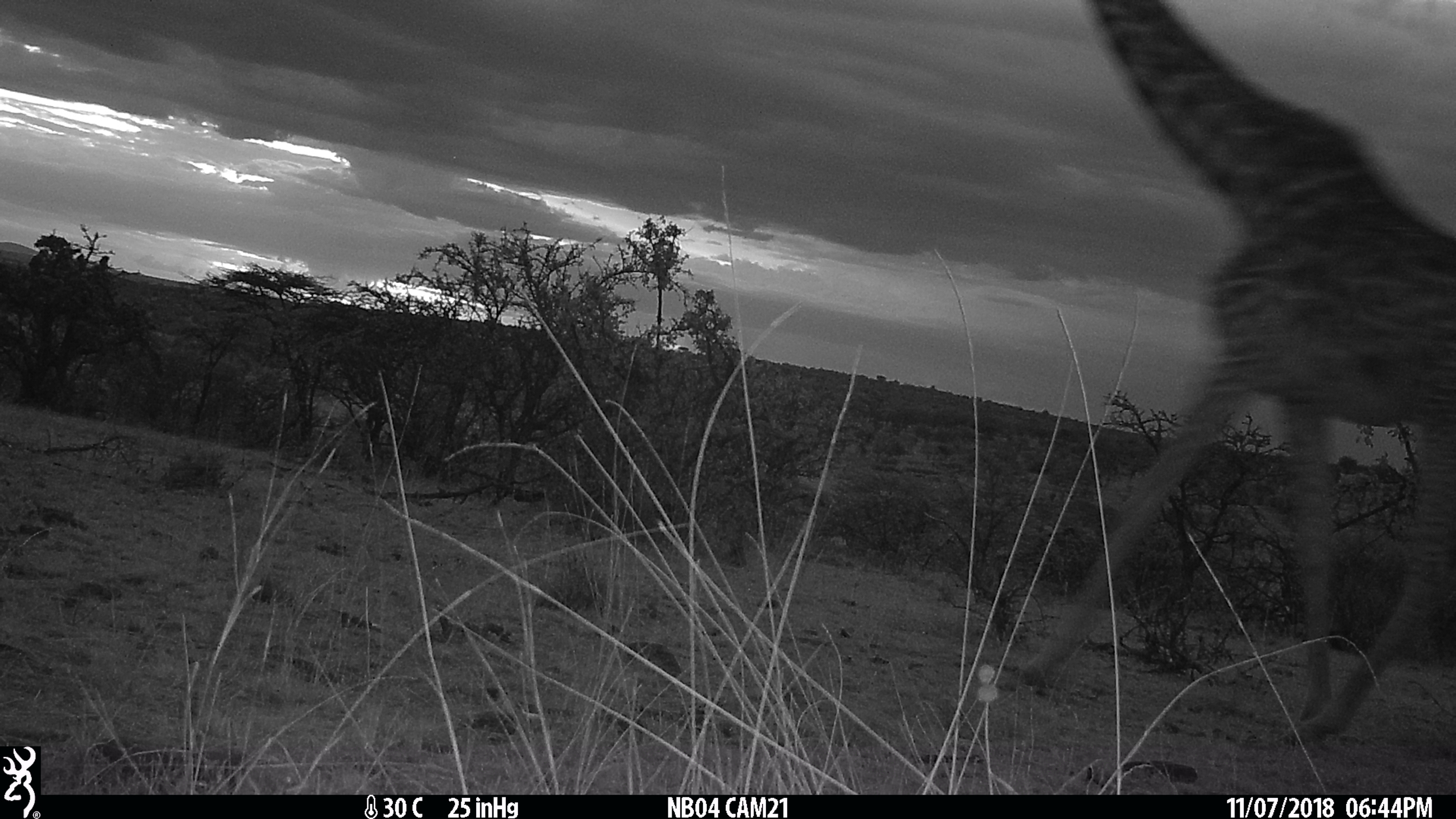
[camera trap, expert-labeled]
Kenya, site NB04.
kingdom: Animalia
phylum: Chordata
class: Mammalia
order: Artiodactyla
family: Giraffidae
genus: Giraffa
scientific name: Giraffa camelopardalis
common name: northern giraffe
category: giraffe